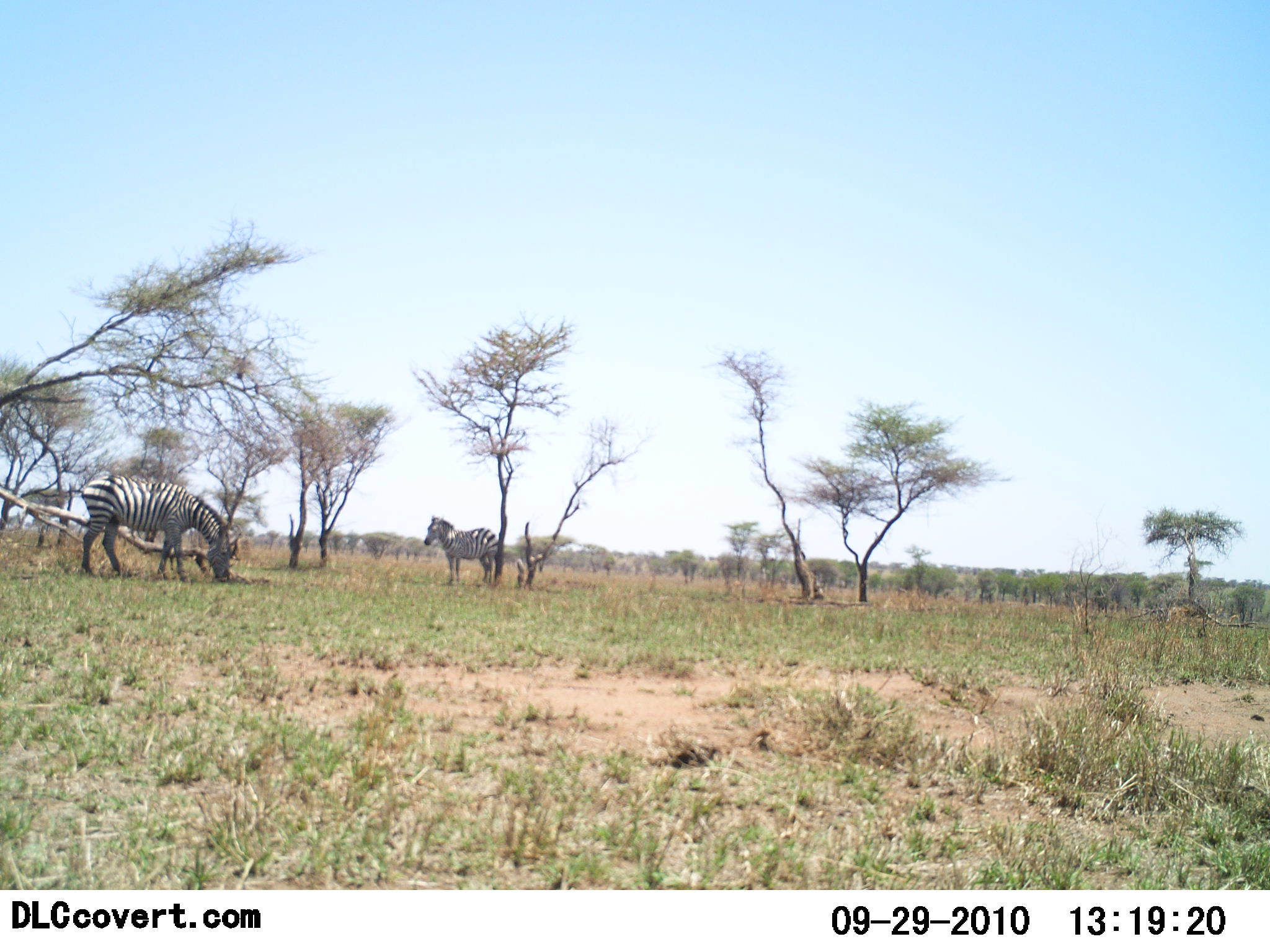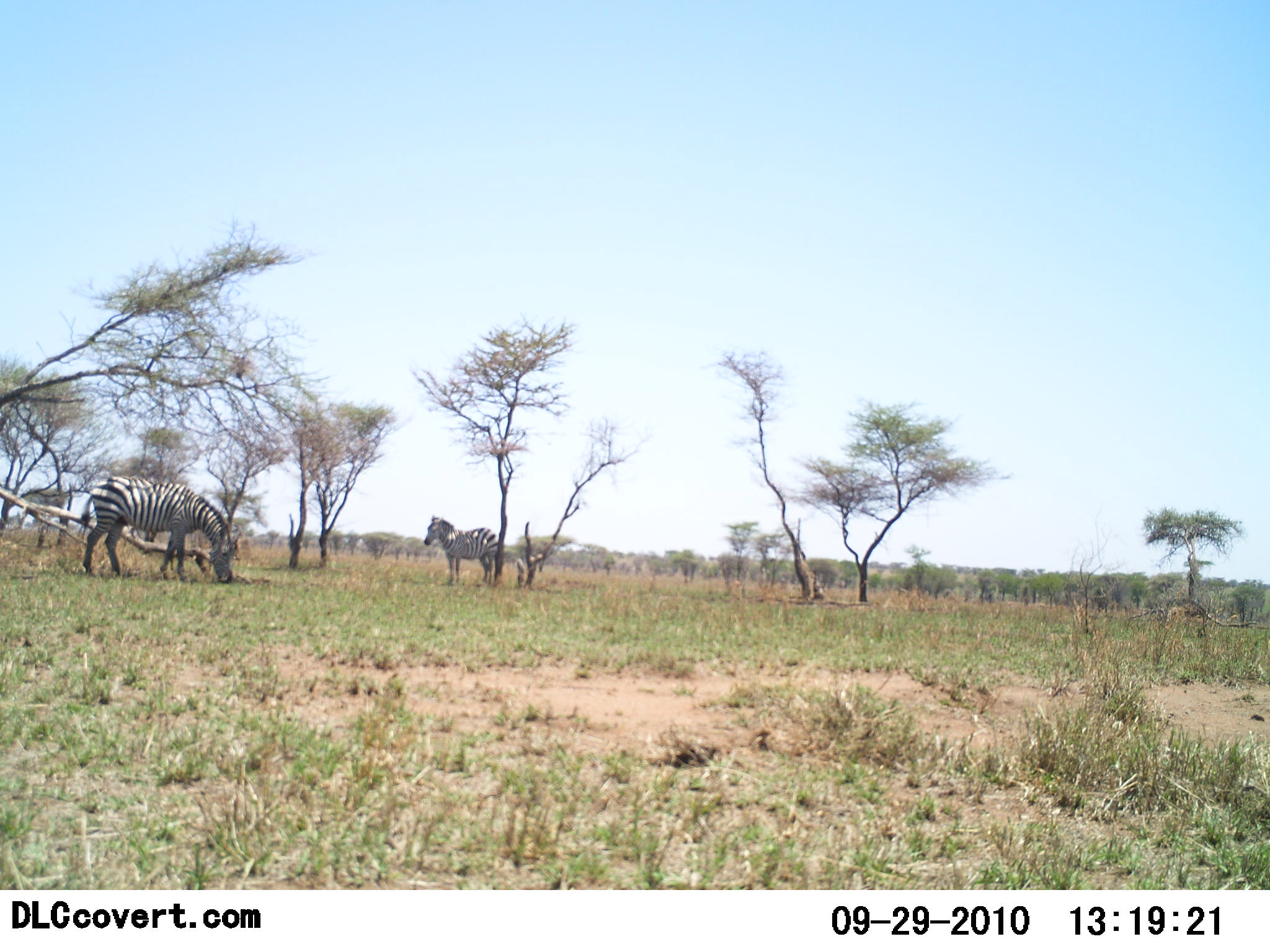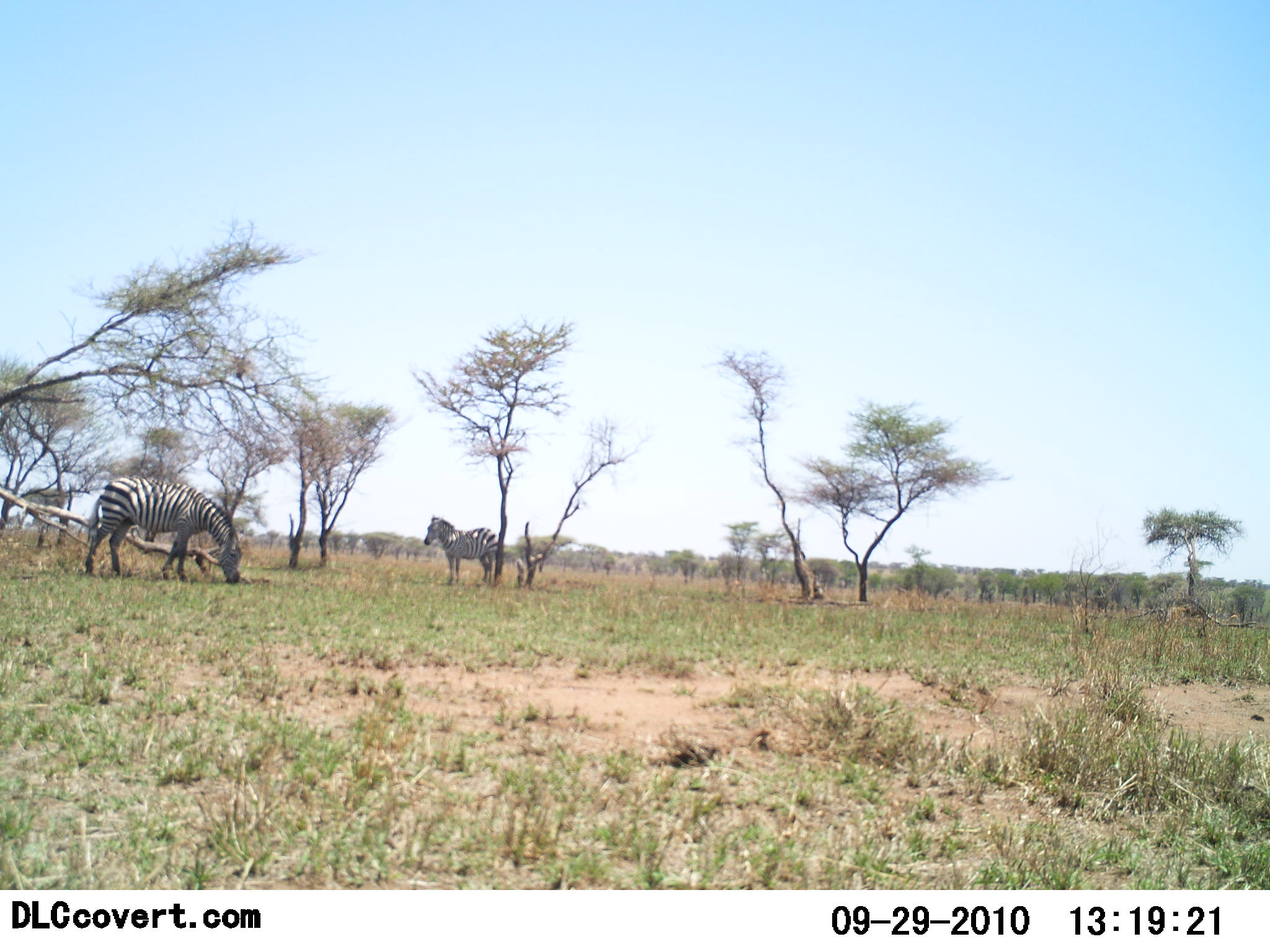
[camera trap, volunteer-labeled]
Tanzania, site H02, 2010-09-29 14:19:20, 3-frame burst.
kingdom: Animalia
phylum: Chordata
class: Mammalia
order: Perissodactyla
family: Equidae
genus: Equus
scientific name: Equus quagga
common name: plains zebra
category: zebra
Zebra (plains zebra) (Equus quagga), count 2. Behavior (volunteer vote fractions): standing 92%, resting 0%, moving 0%, interacting 0%. Young present (vote fraction): 0%. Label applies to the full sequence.